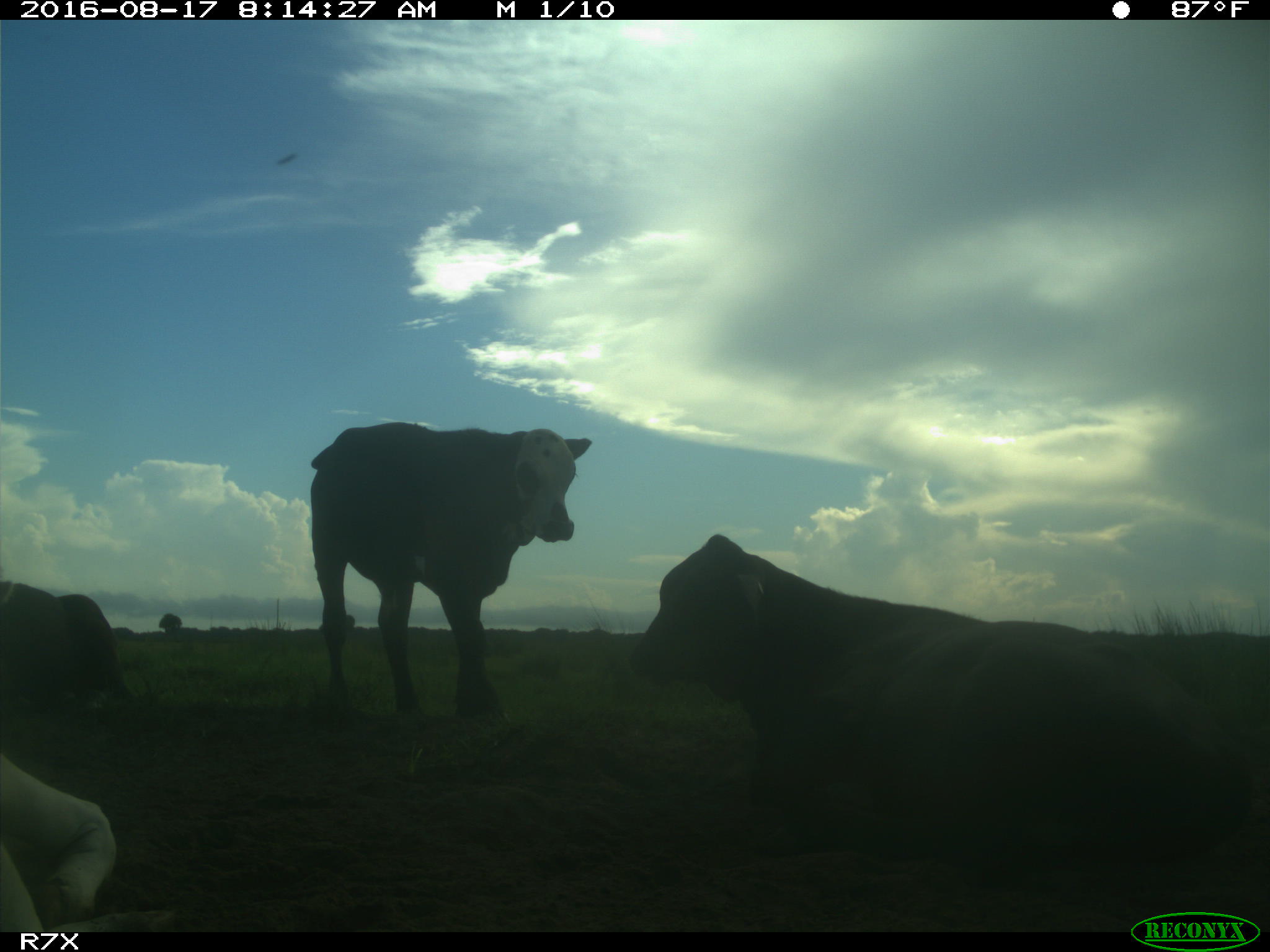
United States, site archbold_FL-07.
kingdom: Animalia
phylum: Chordata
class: Mammalia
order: Artiodactyla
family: Bovidae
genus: Bos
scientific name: Bos taurus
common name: domestic cow